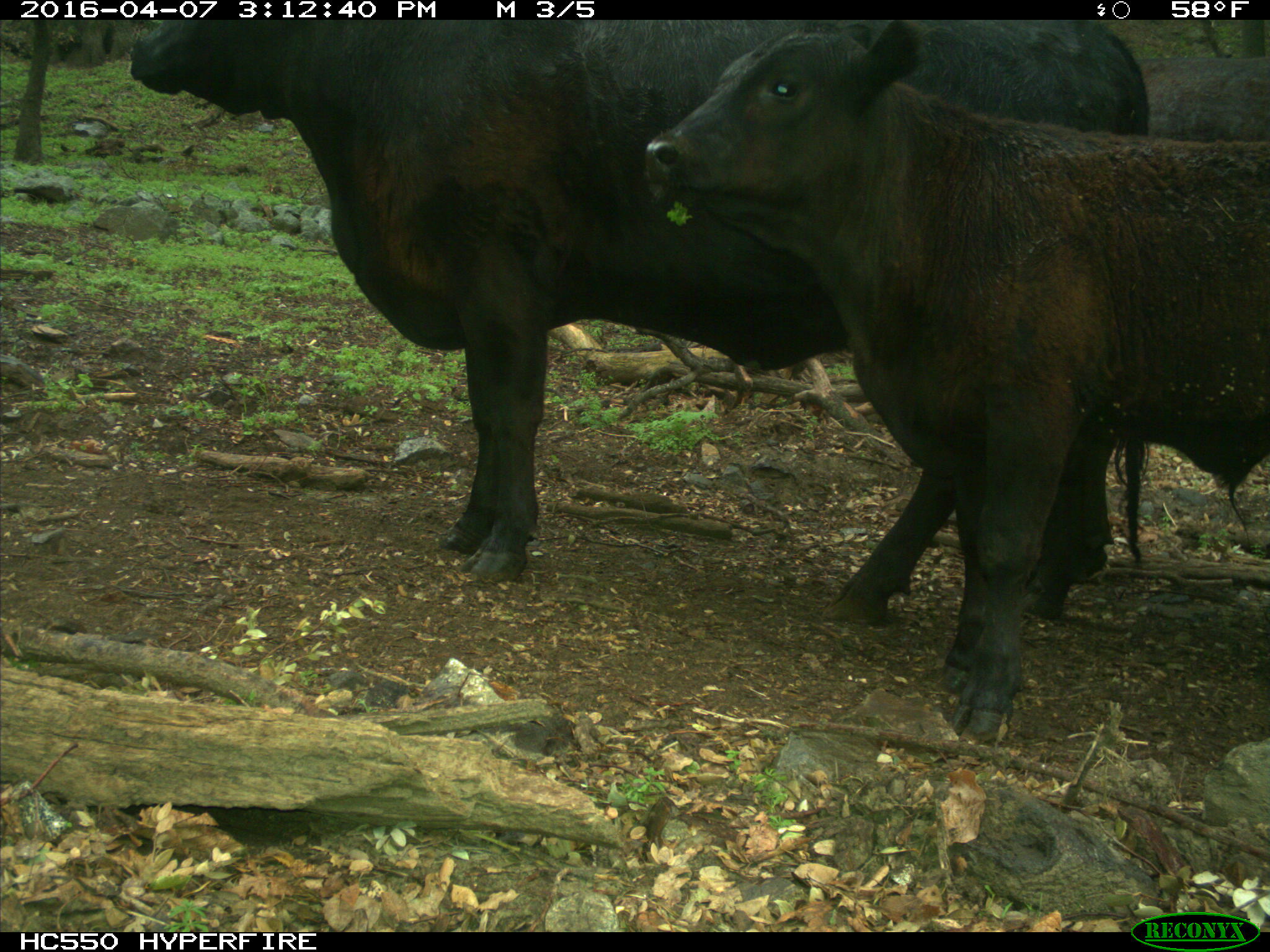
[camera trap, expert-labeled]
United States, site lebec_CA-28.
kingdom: Animalia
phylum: Chordata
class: Mammalia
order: Artiodactyla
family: Bovidae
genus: Bos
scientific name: Bos taurus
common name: domestic cow